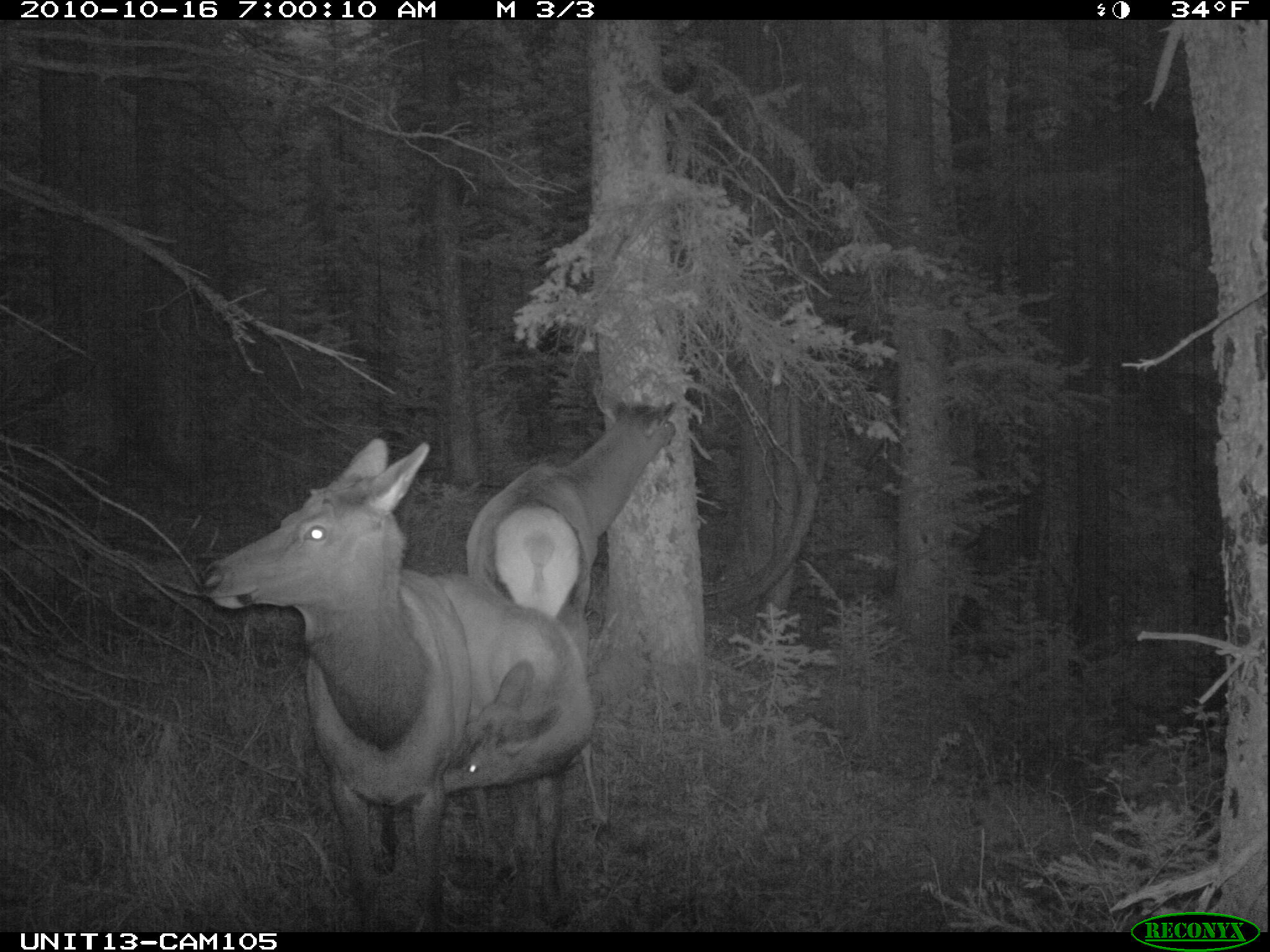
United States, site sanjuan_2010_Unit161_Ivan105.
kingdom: Animalia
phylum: Chordata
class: Mammalia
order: Artiodactyla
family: Cervidae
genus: Cervus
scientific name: Cervus elaphus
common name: red deer